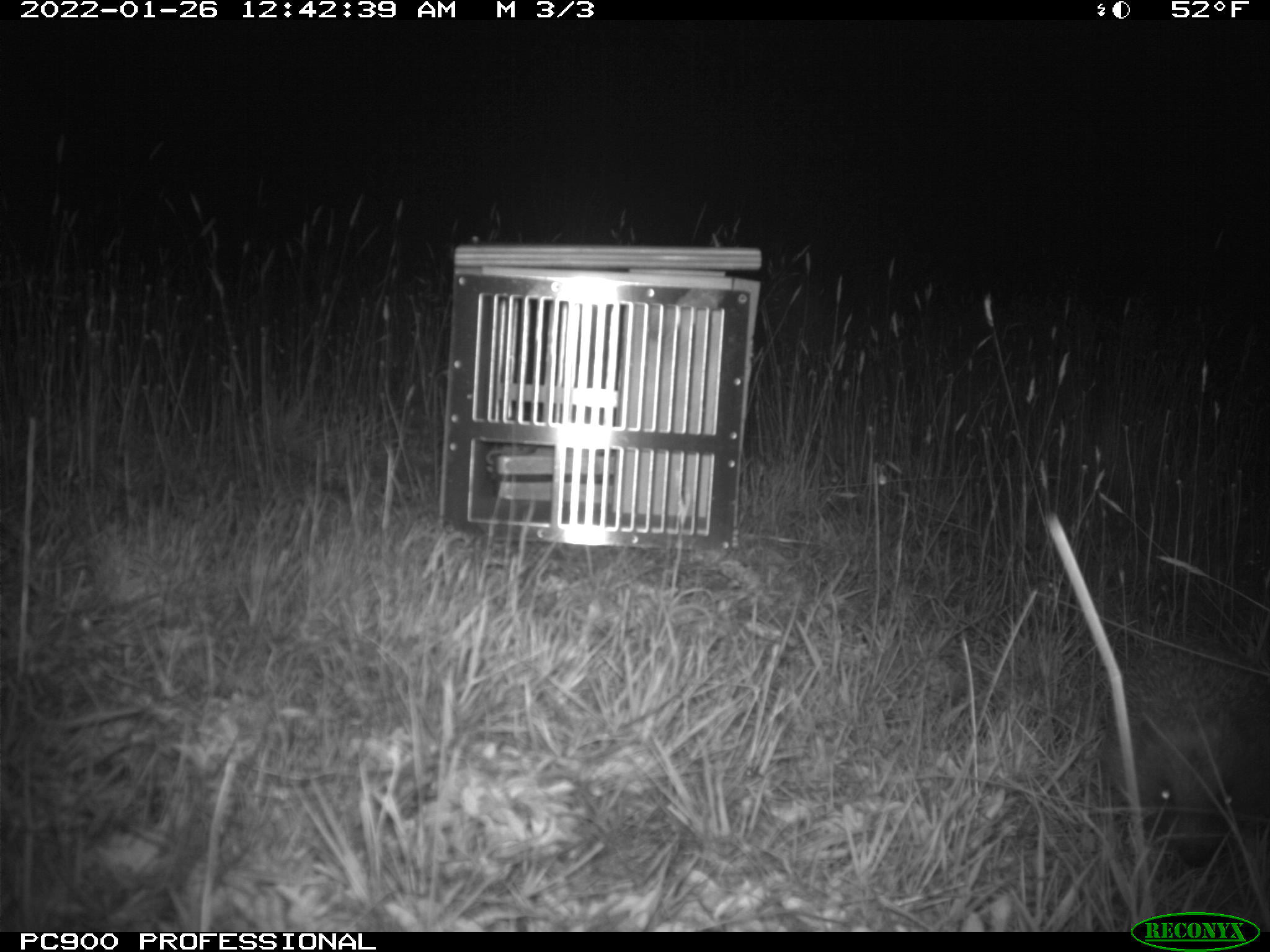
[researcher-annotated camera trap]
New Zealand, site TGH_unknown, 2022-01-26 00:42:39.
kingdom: Animalia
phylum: Chordata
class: Mammalia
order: Eulipotyphla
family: Erinaceidae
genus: Erinaceus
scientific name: Erinaceus europaeus europaeus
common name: european hedgehog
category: hedgehog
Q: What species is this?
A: Hedgehog (european hedgehog) (Erinaceus europaeus europaeus).